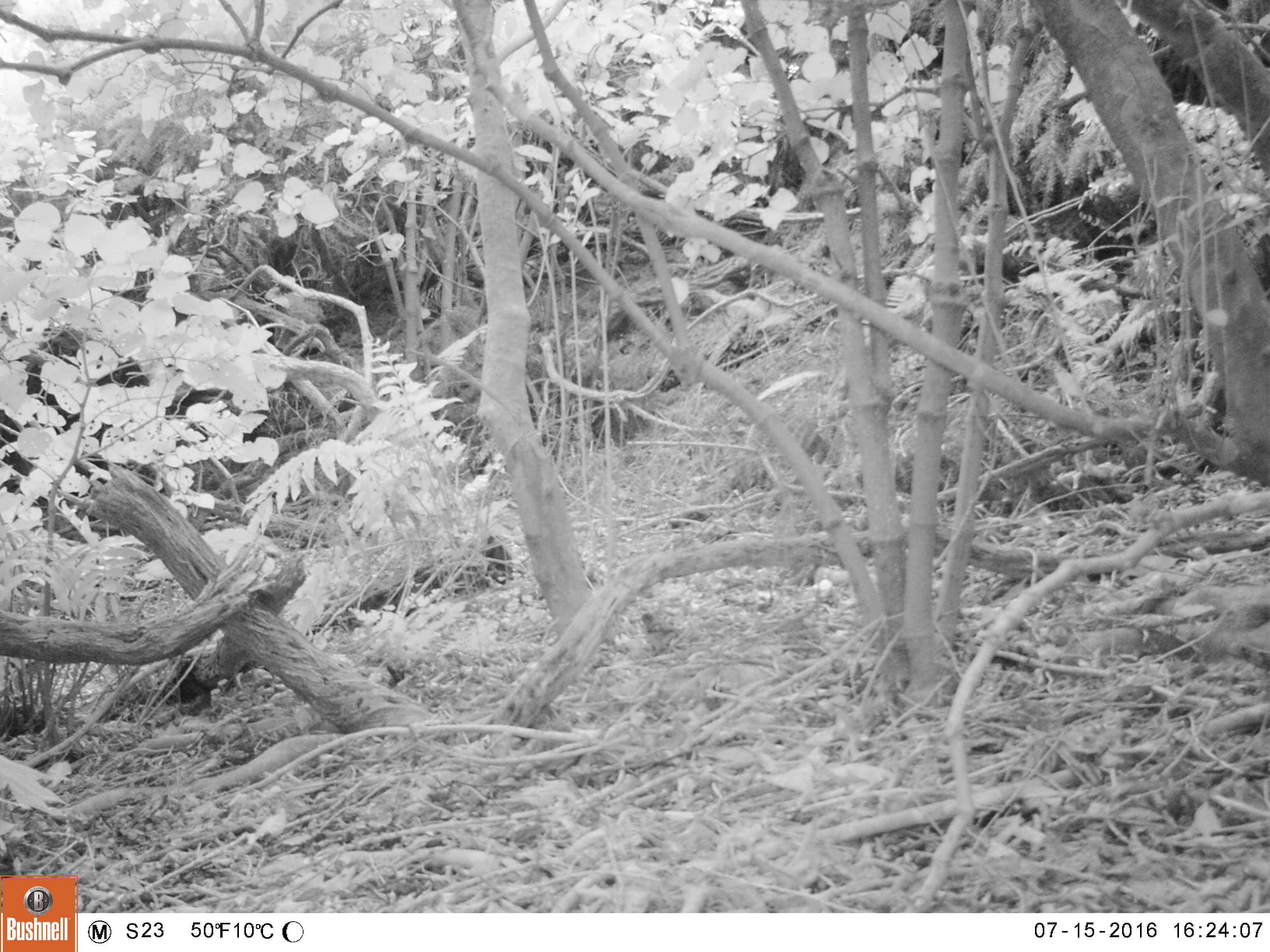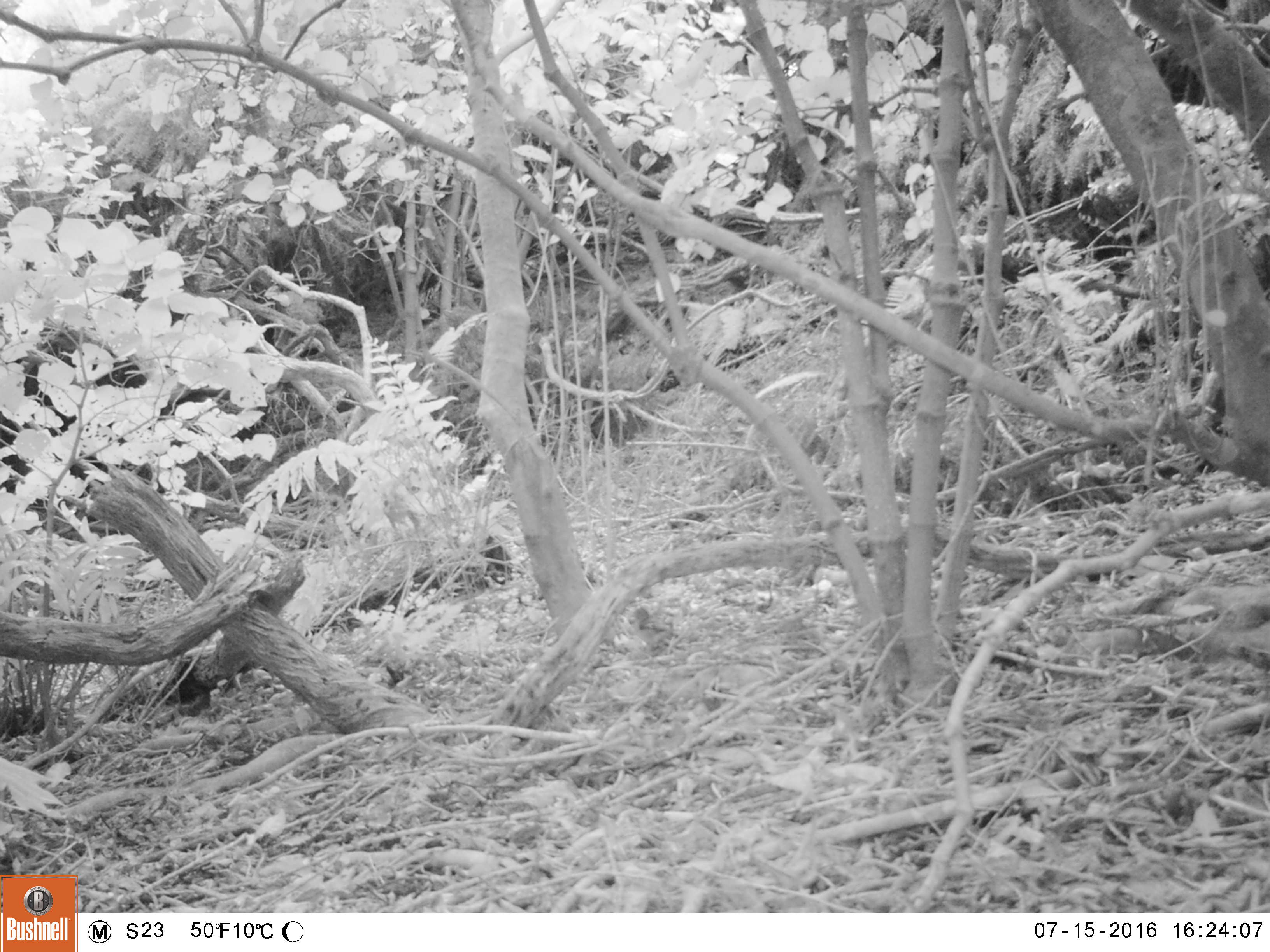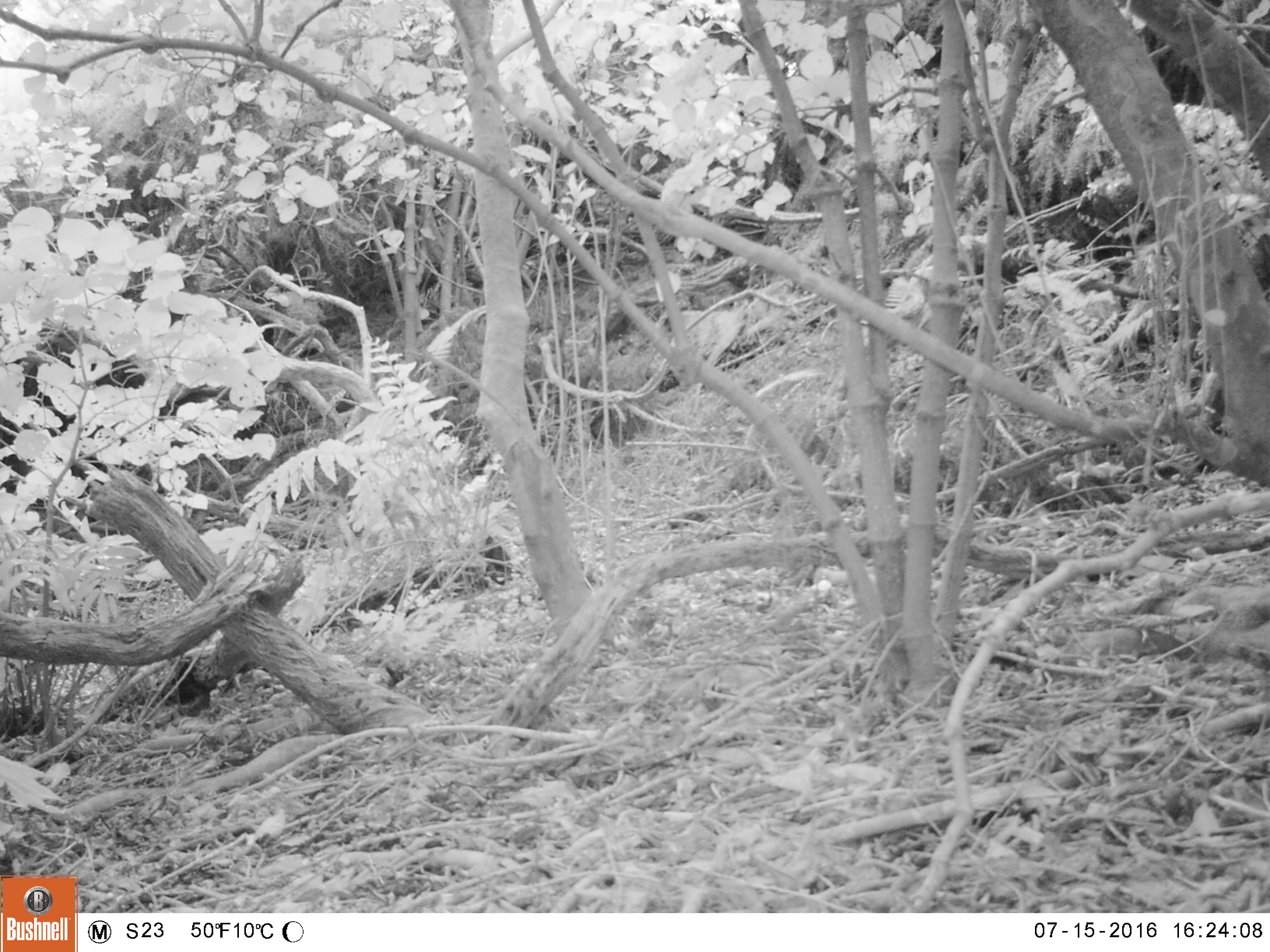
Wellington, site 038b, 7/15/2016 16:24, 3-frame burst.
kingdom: Animalia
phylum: Chordata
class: Aves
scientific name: Aves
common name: bird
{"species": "bird (Aves)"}